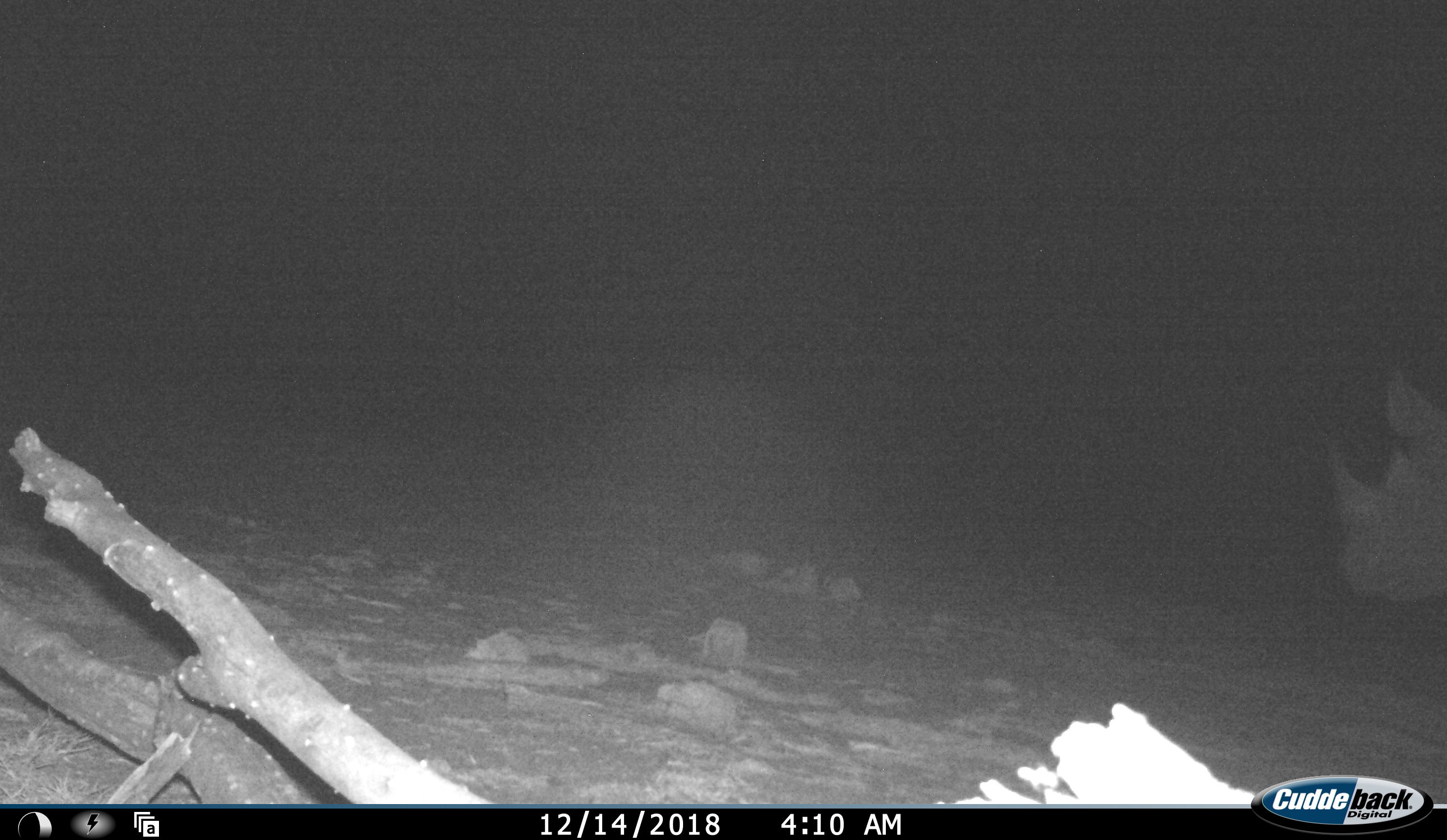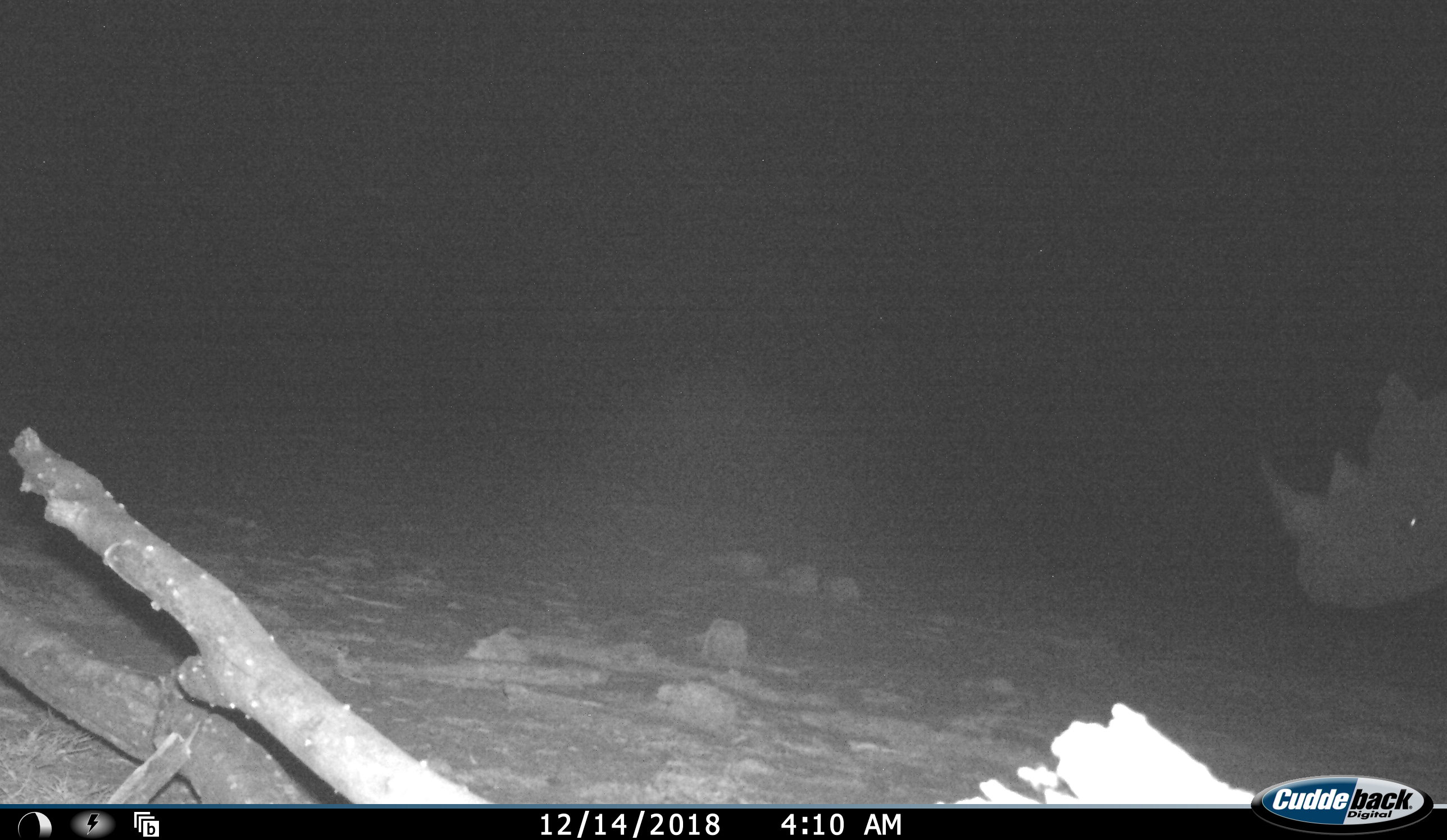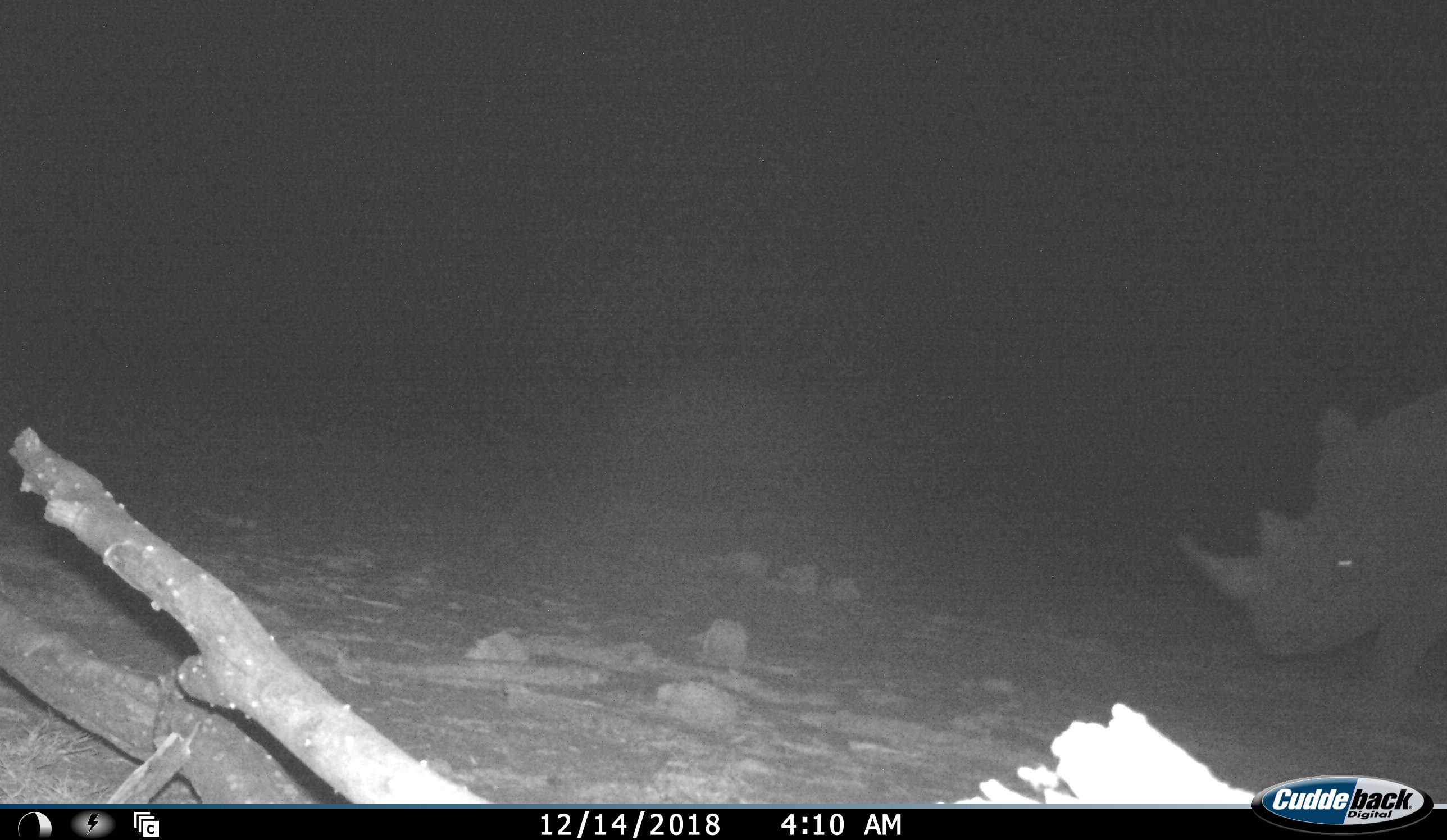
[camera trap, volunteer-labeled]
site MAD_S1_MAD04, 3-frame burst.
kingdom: Animalia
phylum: Chordata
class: Mammalia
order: Perissodactyla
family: Rhinocerotidae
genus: Ceratotherium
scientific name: Ceratotherium simum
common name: white rhinoceros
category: rhinoceroswhite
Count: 1.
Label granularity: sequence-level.